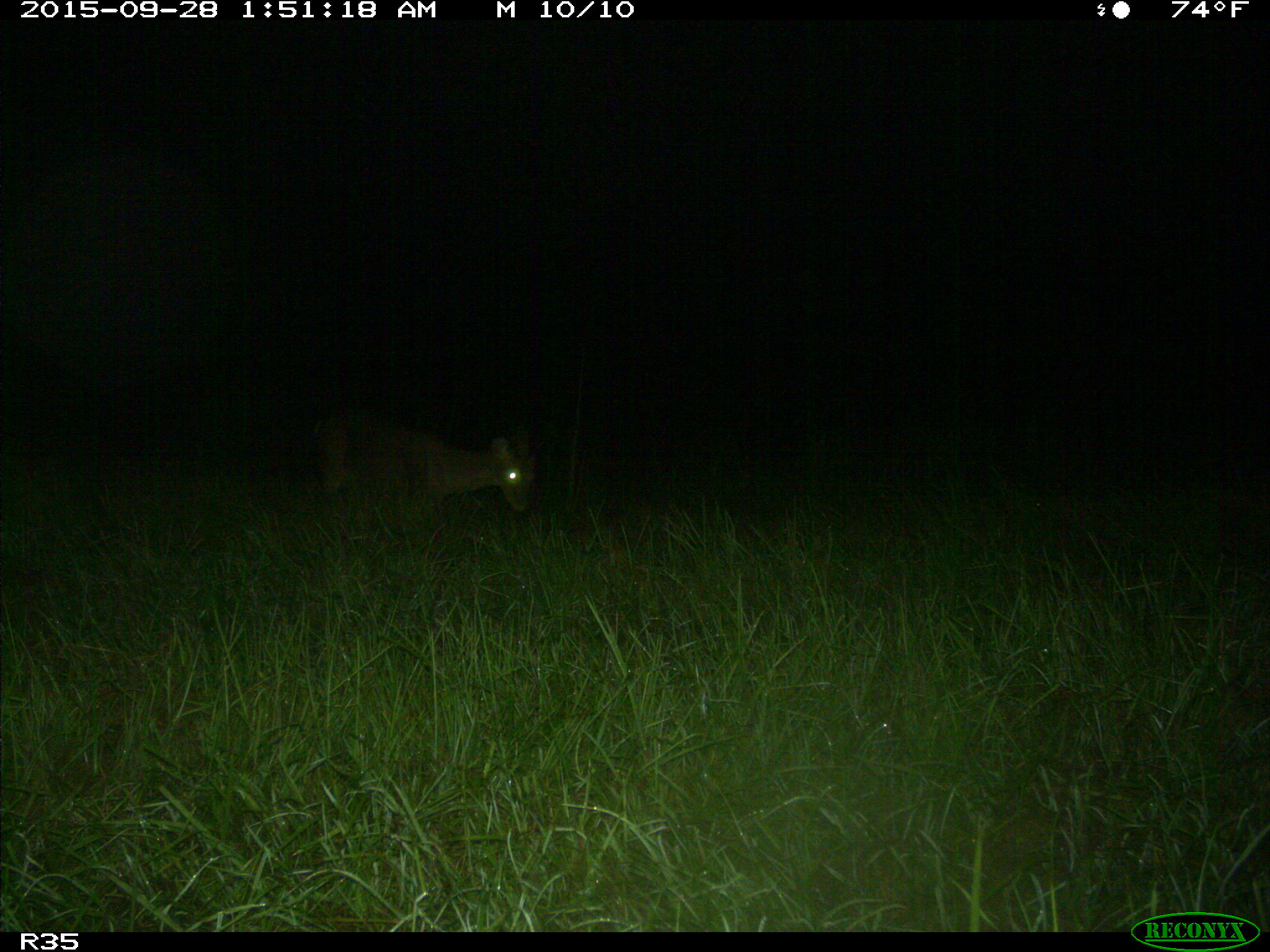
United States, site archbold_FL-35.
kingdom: Animalia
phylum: Chordata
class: Mammalia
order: Artiodactyla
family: Cervidae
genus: Odocoileus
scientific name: Odocoileus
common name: deer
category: unidentified deer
Unidentified deer (deer) (Odocoileus).